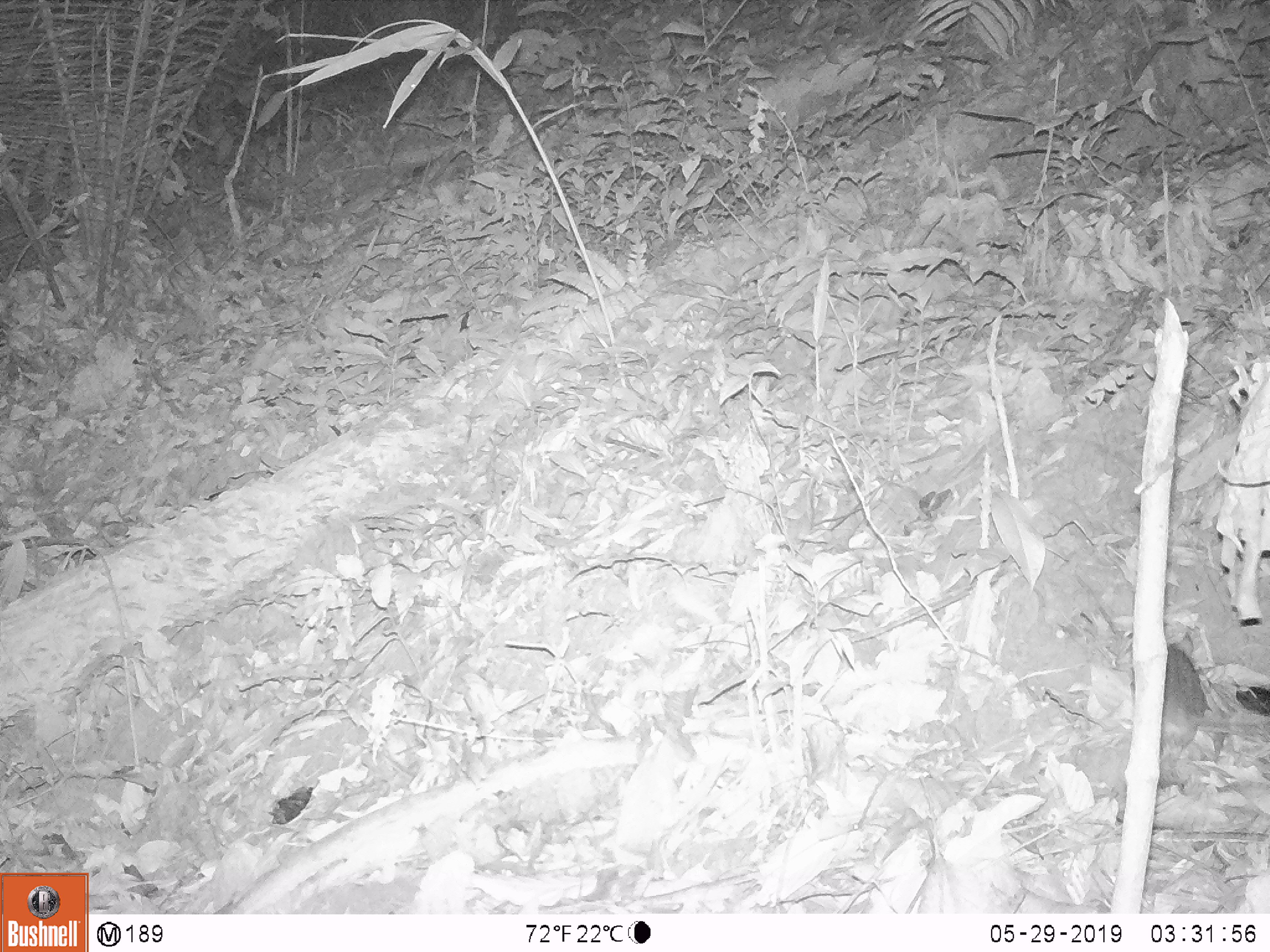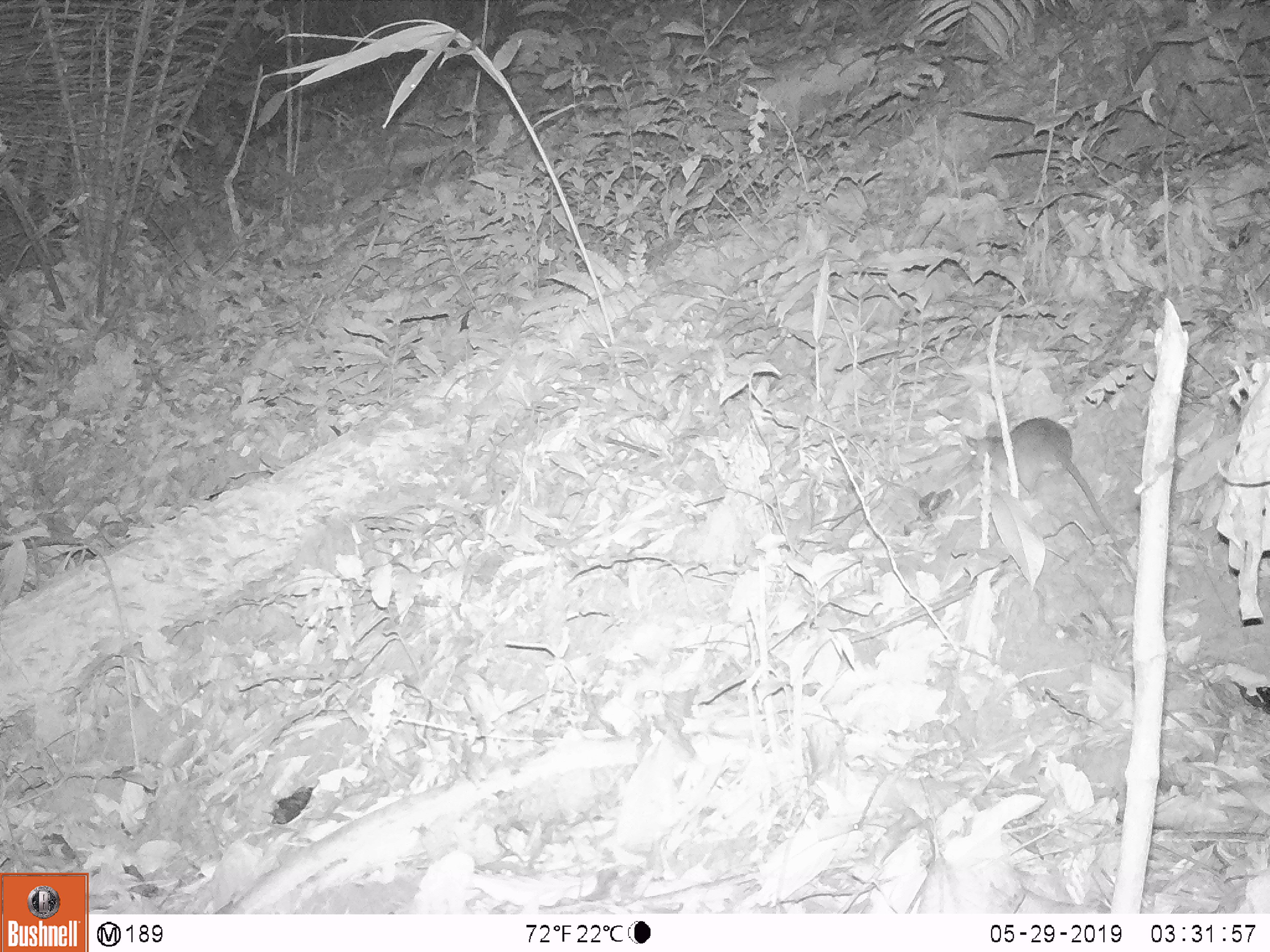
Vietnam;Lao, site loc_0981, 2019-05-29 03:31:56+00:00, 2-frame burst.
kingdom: Animalia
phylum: Chordata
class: Mammalia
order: Rodentia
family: Muridae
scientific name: Muridae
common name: old-world mice and rats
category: unidentified murid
Unidentified murid (old-world mice and rats) (Muridae). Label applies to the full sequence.